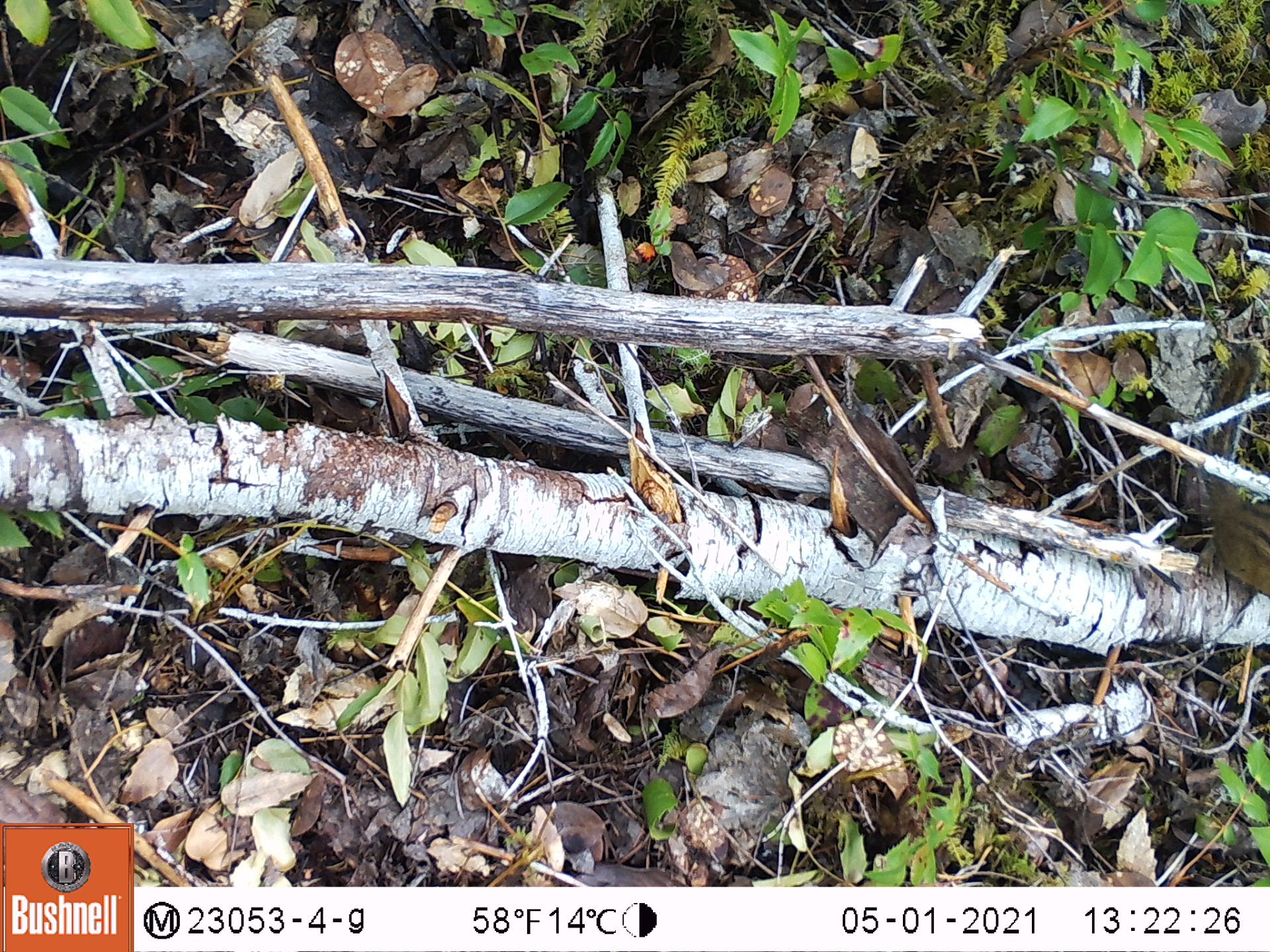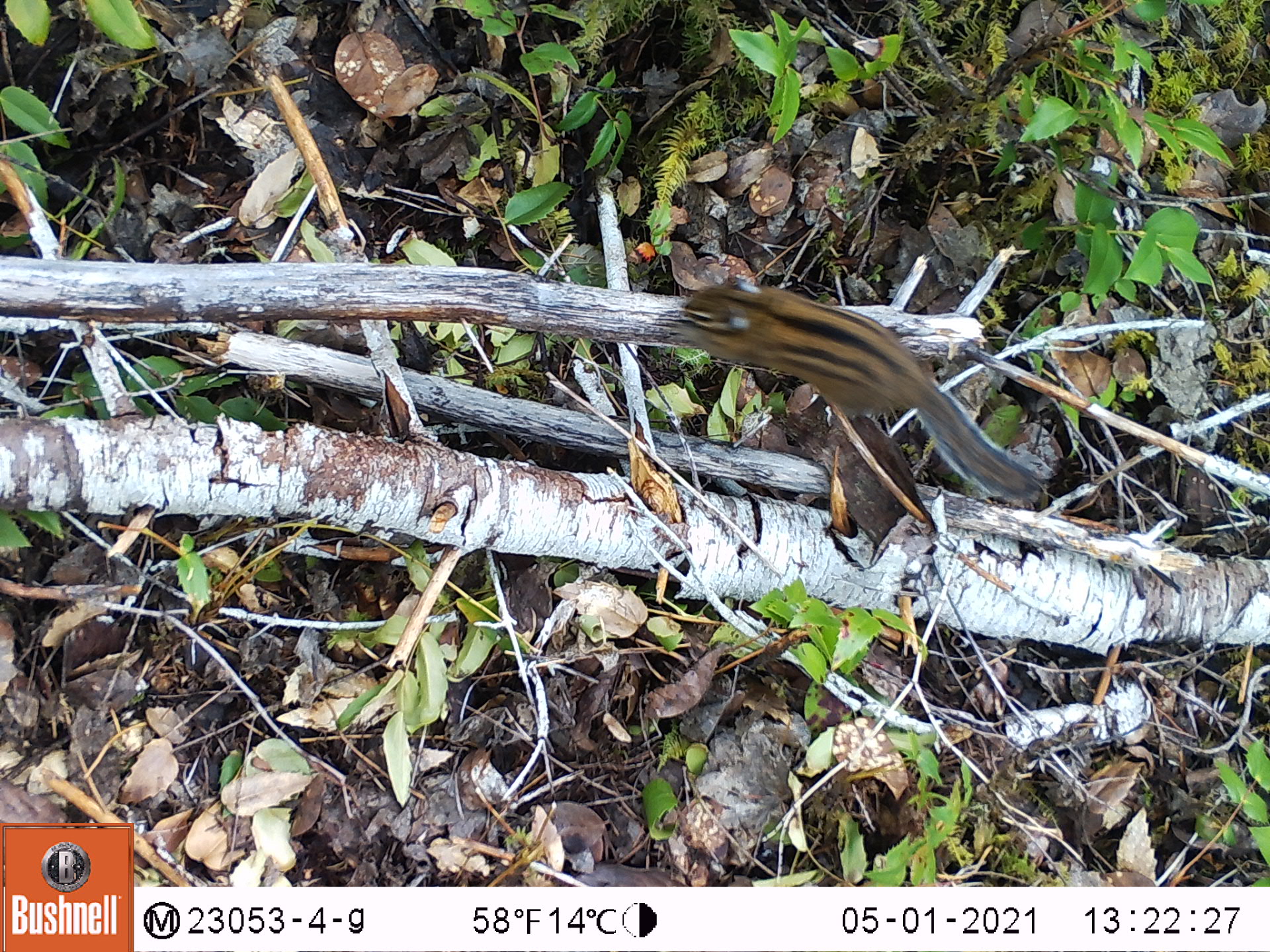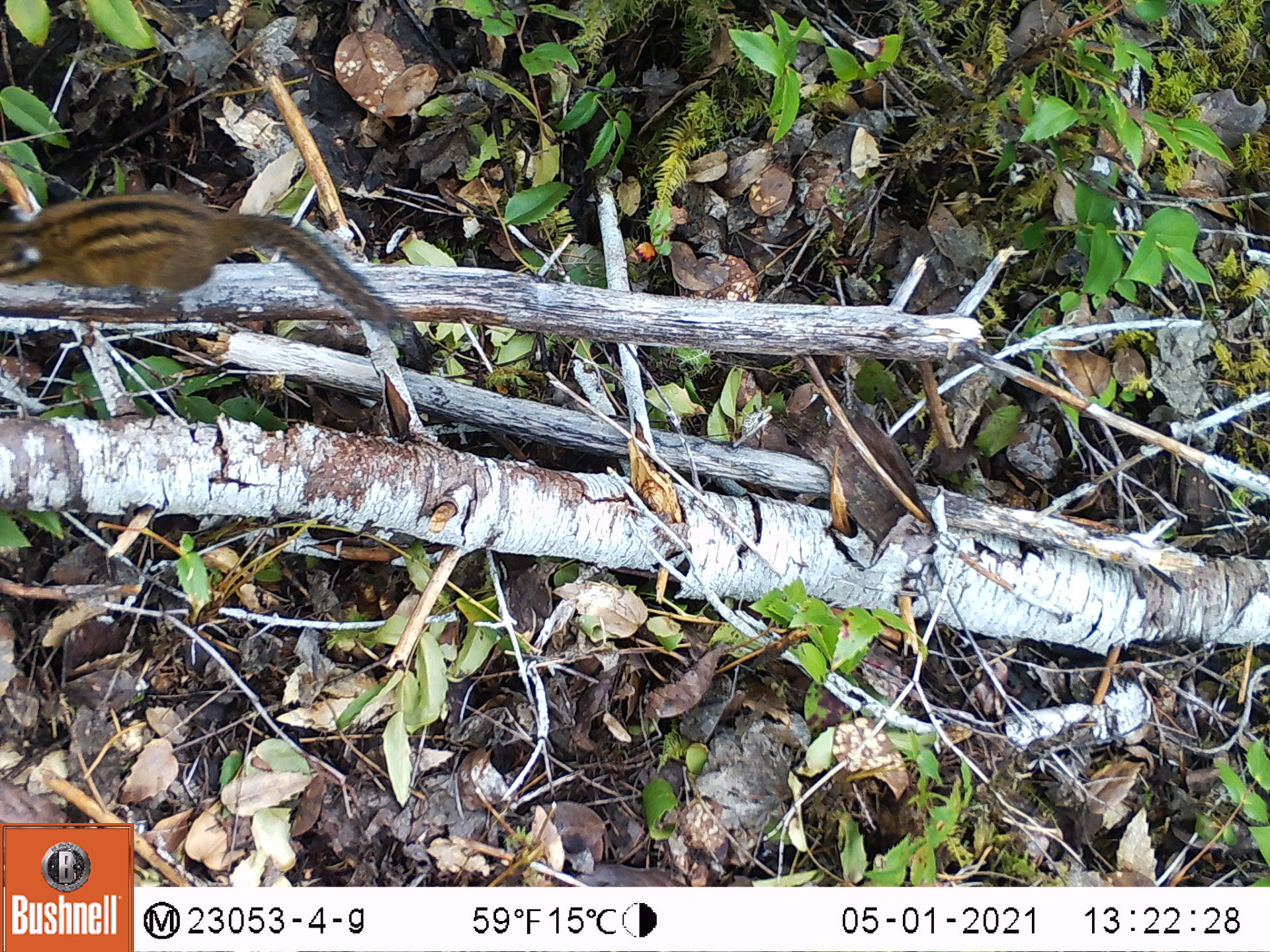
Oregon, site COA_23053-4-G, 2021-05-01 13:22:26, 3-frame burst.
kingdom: Animalia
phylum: Chordata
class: Mammalia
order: Rodentia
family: Sciuridae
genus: Neotamias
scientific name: Neotamias townsendii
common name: townsend's chipmunk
Townsend's chipmunk (Neotamias townsendii).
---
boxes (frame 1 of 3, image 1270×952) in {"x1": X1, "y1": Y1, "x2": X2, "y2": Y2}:
townsend's chipmunk: {"x1": 1185, "y1": 339, "x2": 1266, "y2": 622}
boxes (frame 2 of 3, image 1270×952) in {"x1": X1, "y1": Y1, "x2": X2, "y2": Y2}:
townsend's chipmunk: {"x1": 673, "y1": 263, "x2": 1050, "y2": 512}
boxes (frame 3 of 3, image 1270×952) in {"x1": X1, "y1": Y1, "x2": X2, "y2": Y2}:
townsend's chipmunk: {"x1": 0, "y1": 187, "x2": 417, "y2": 358}